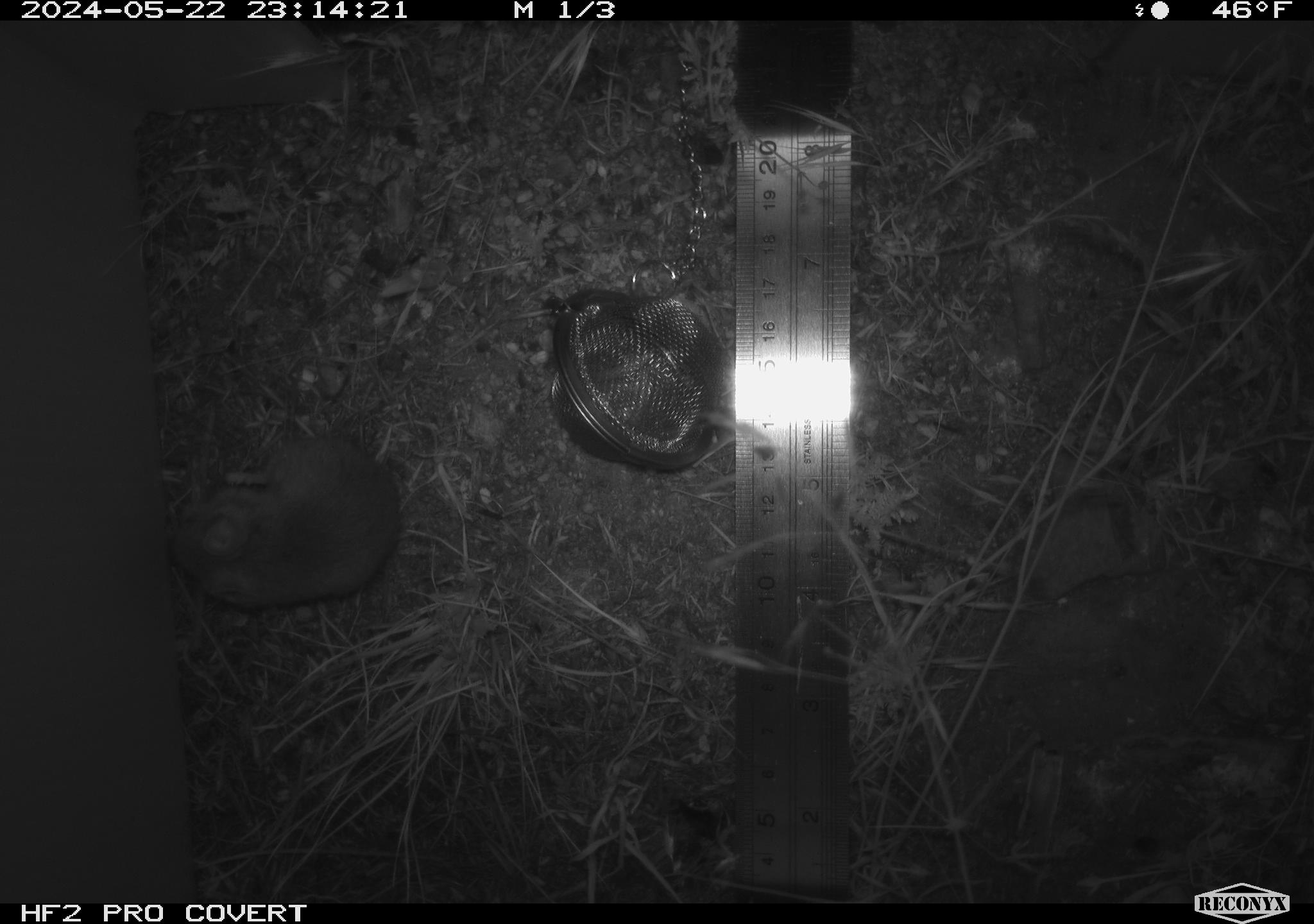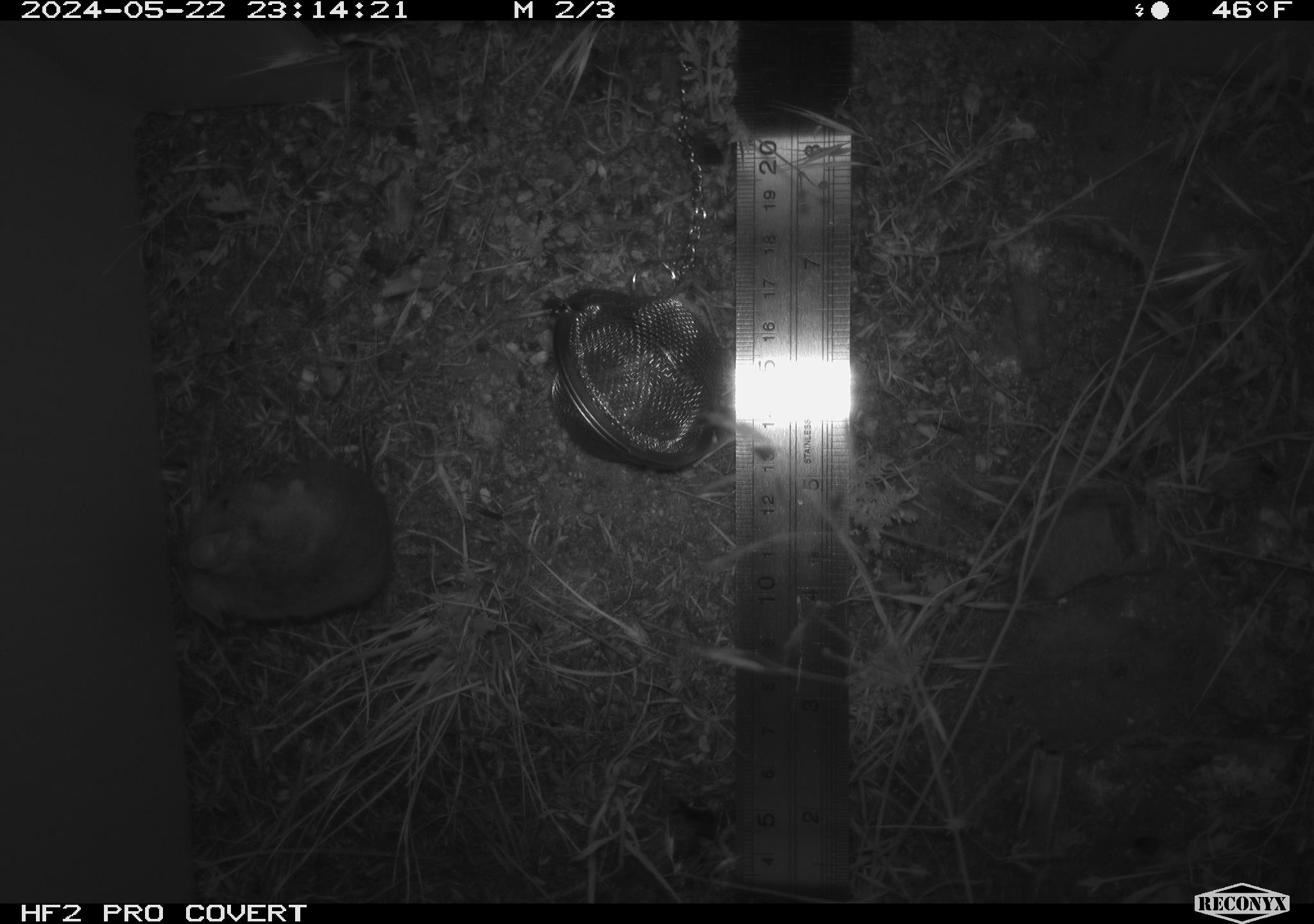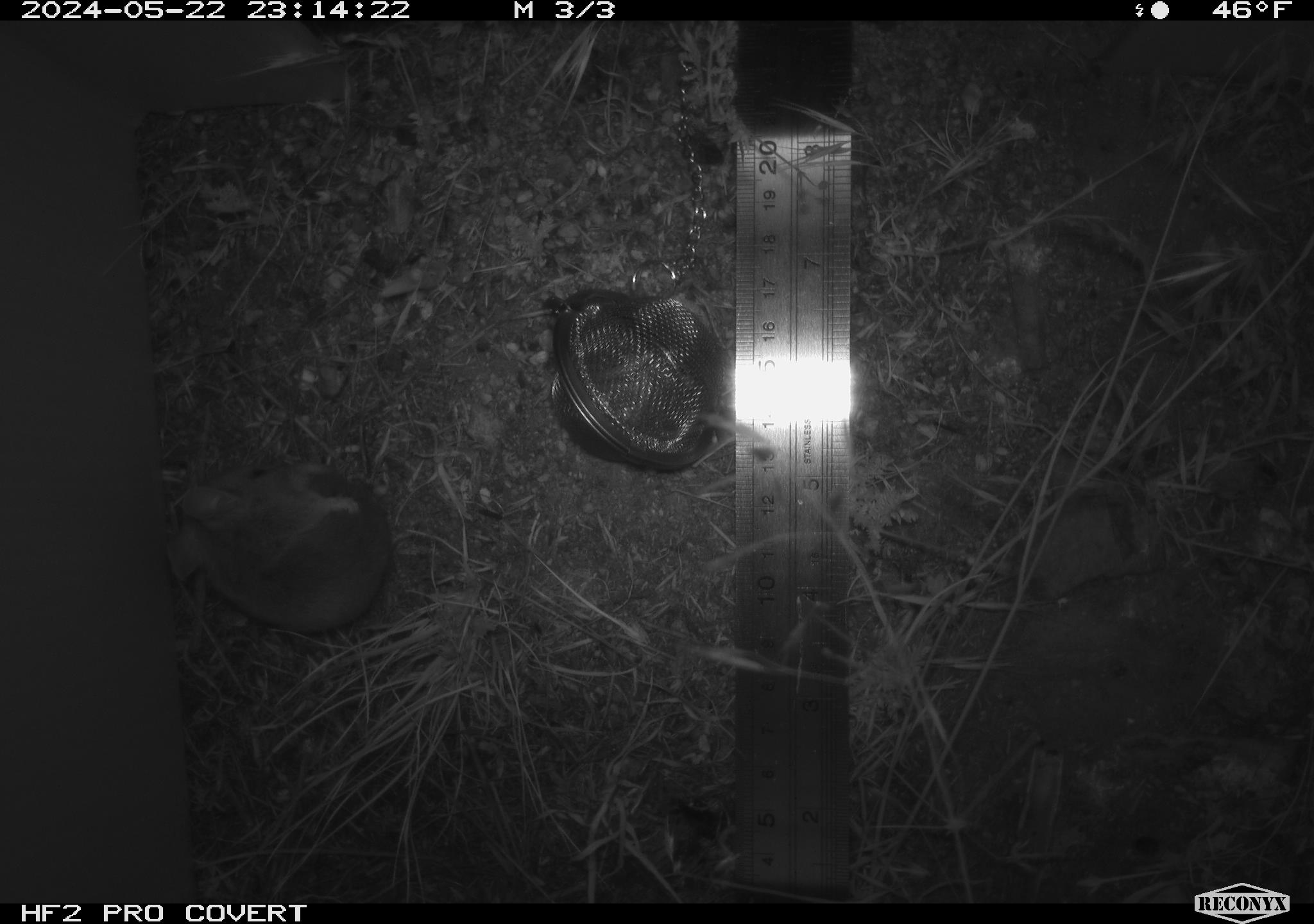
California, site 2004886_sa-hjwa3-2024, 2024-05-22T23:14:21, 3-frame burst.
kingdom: Animalia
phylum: Chordata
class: Mammalia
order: Rodentia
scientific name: Rodentia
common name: rodent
Rodent (Rodentia).